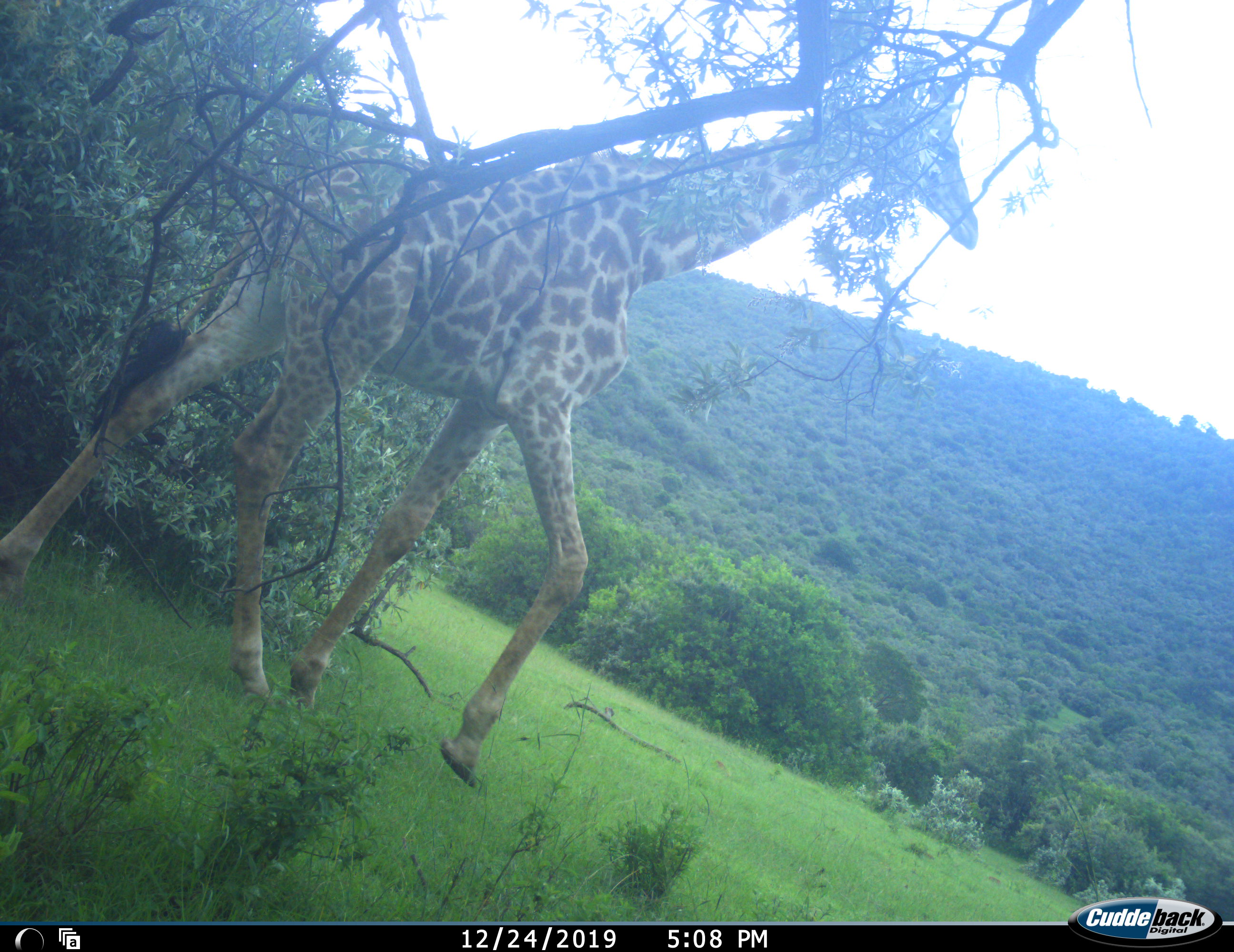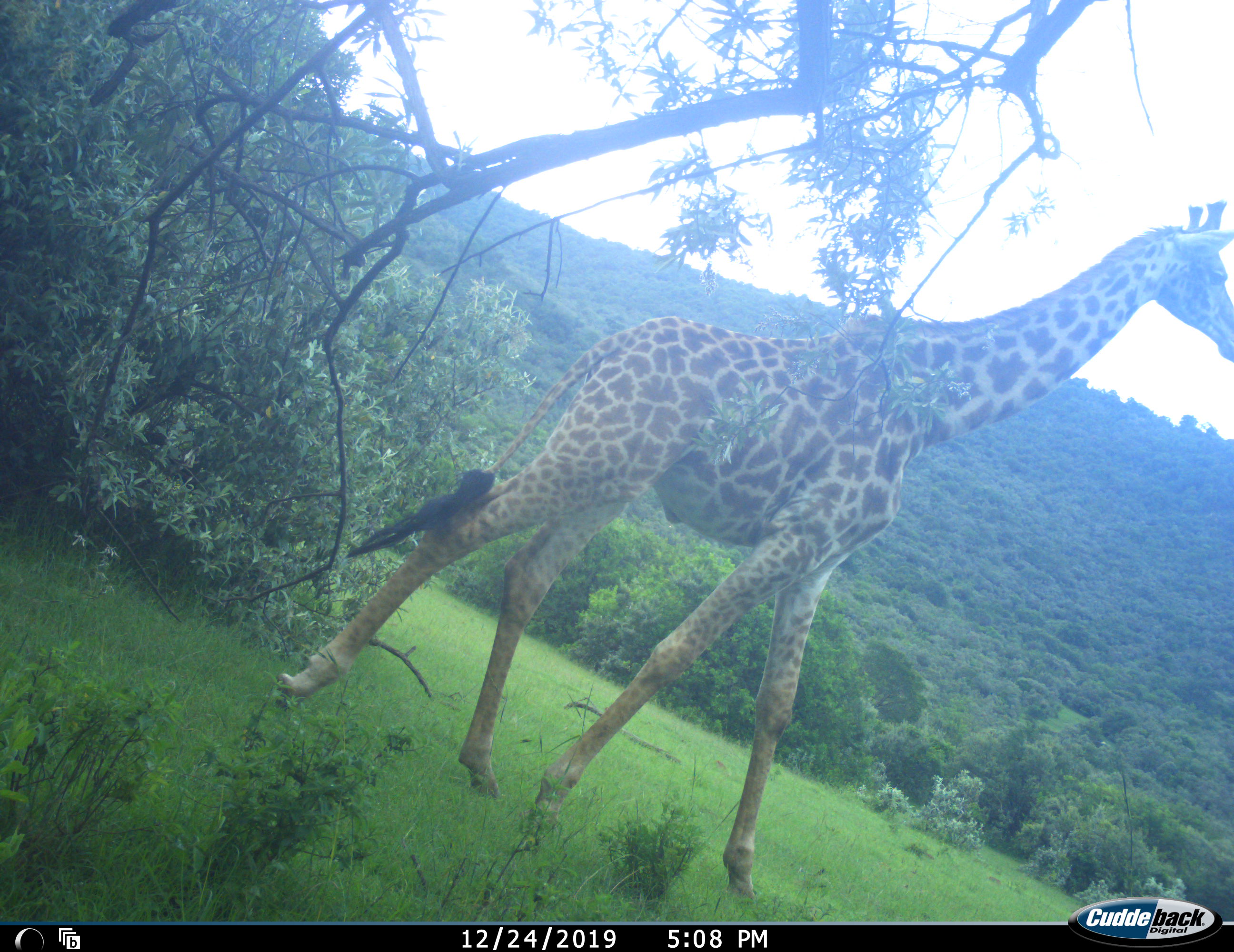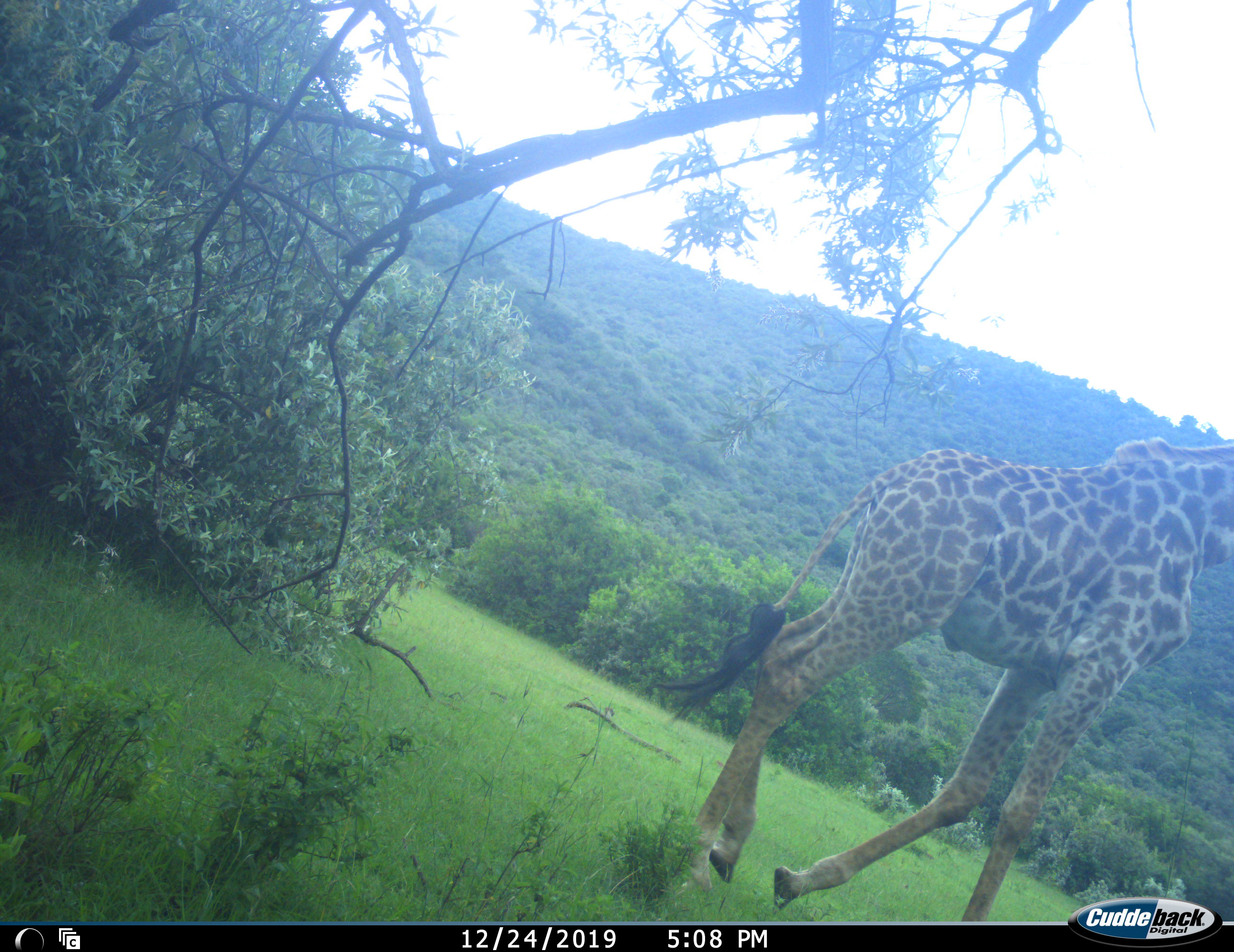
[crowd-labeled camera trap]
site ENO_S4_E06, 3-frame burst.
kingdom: Animalia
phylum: Chordata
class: Mammalia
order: Artiodactyla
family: Giraffidae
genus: Giraffa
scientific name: Giraffa camelopardalis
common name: giraffe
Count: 1.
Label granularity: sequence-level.